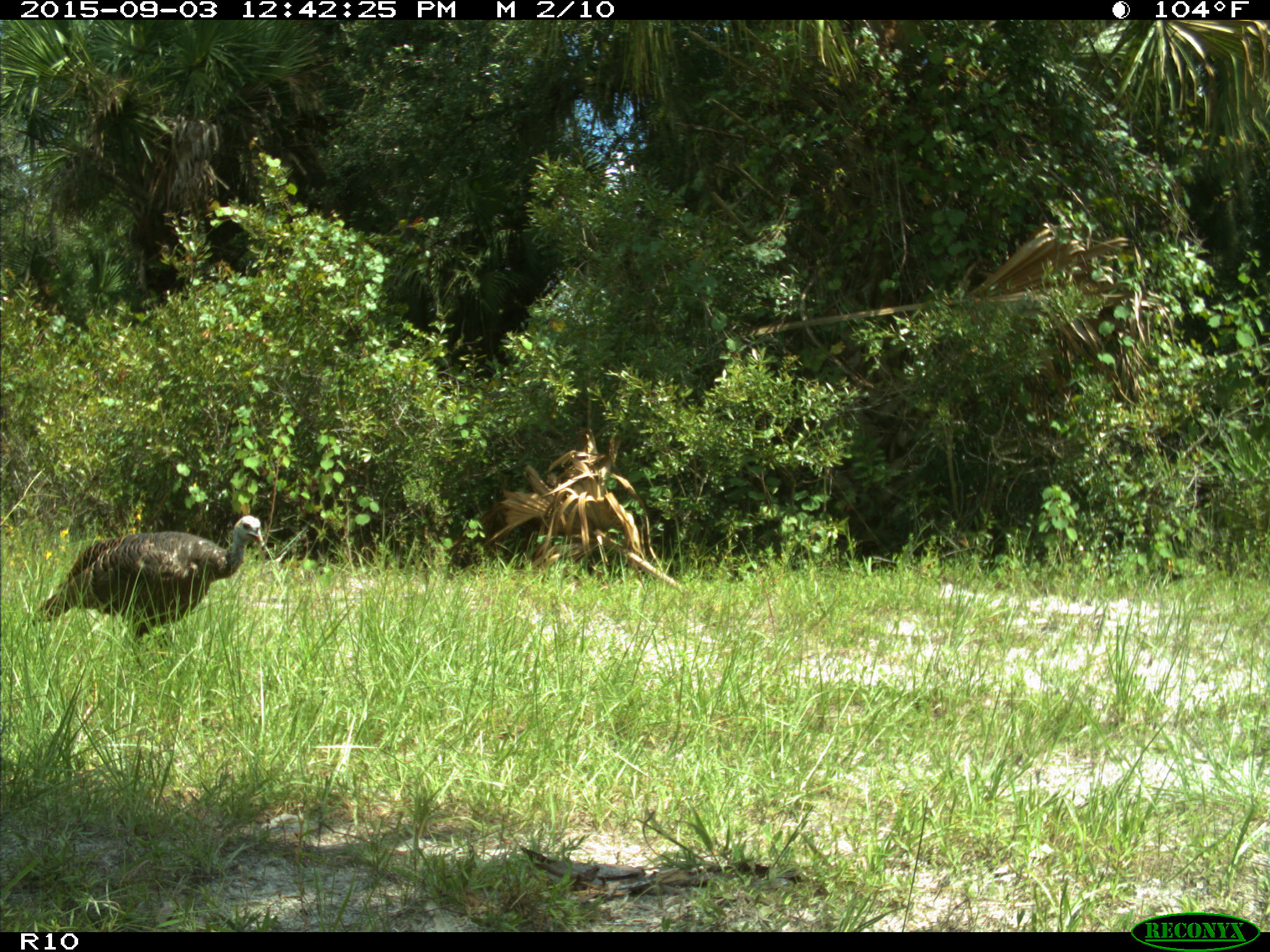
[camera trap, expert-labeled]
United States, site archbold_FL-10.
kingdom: Animalia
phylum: Chordata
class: Aves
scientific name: Aves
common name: birds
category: unidentified bird